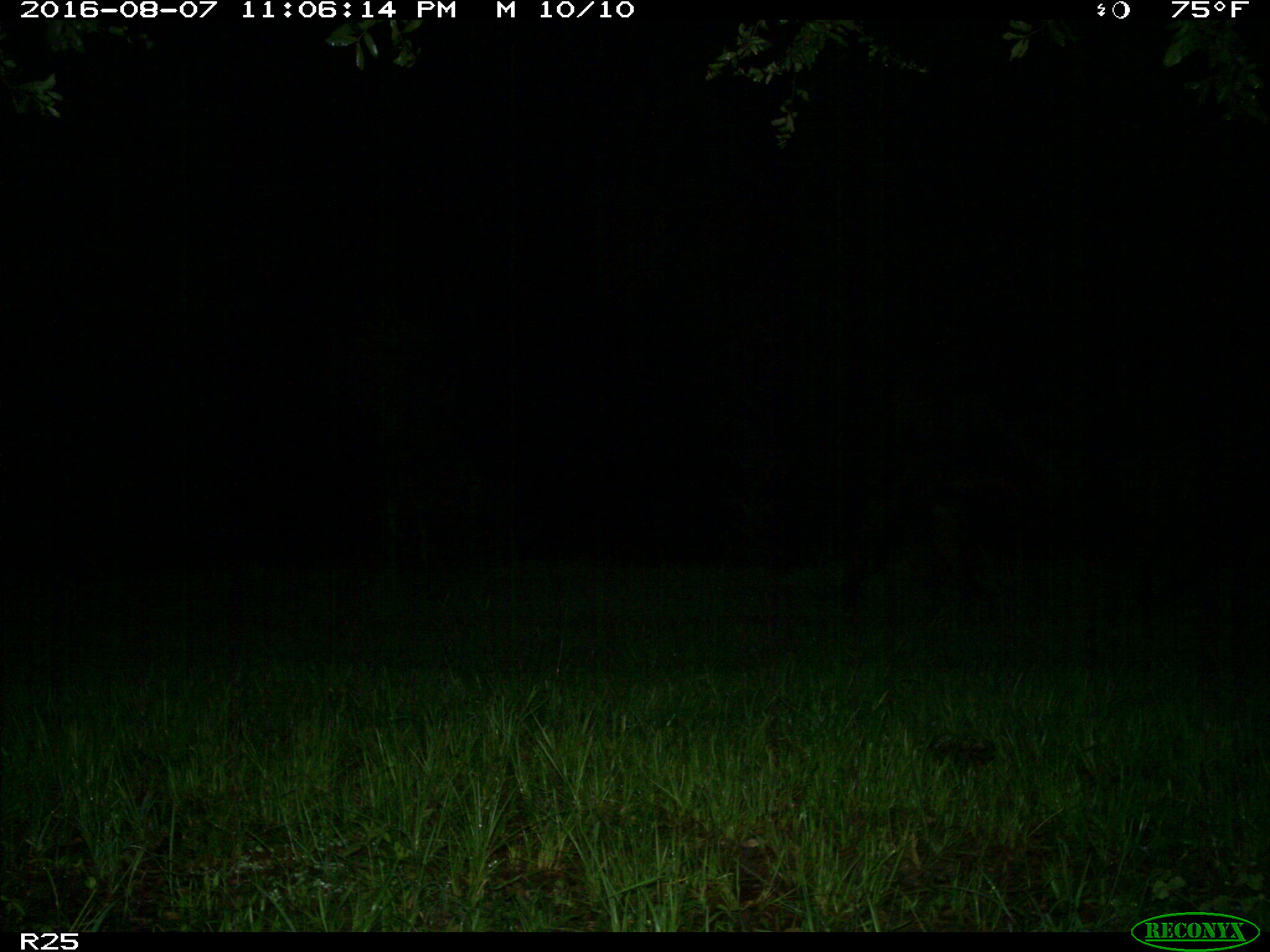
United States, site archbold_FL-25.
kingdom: Animalia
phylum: Chordata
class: Mammalia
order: Artiodactyla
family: Bovidae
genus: Bos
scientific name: Bos taurus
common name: domestic cow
Bos taurus (domestic cow).